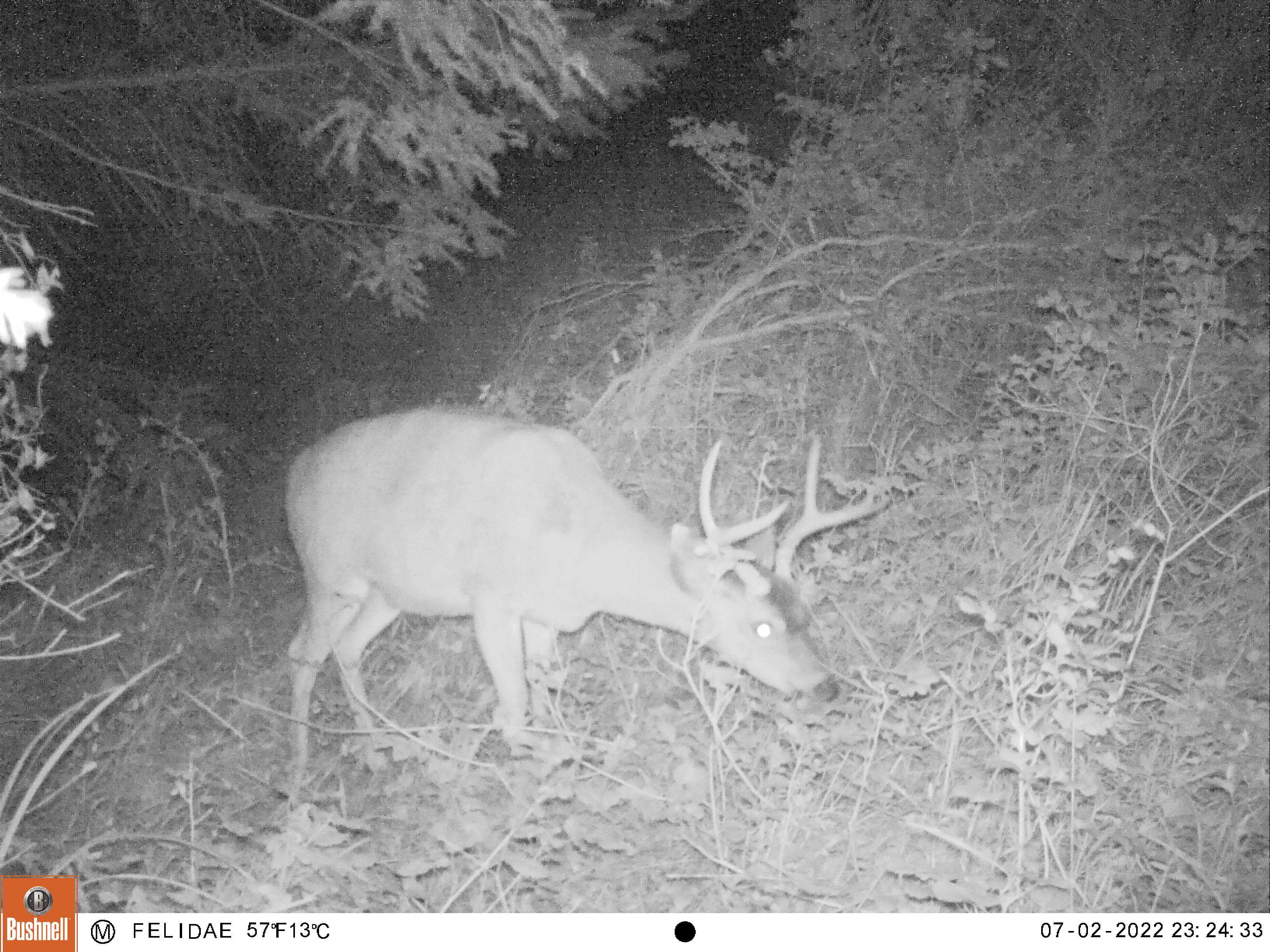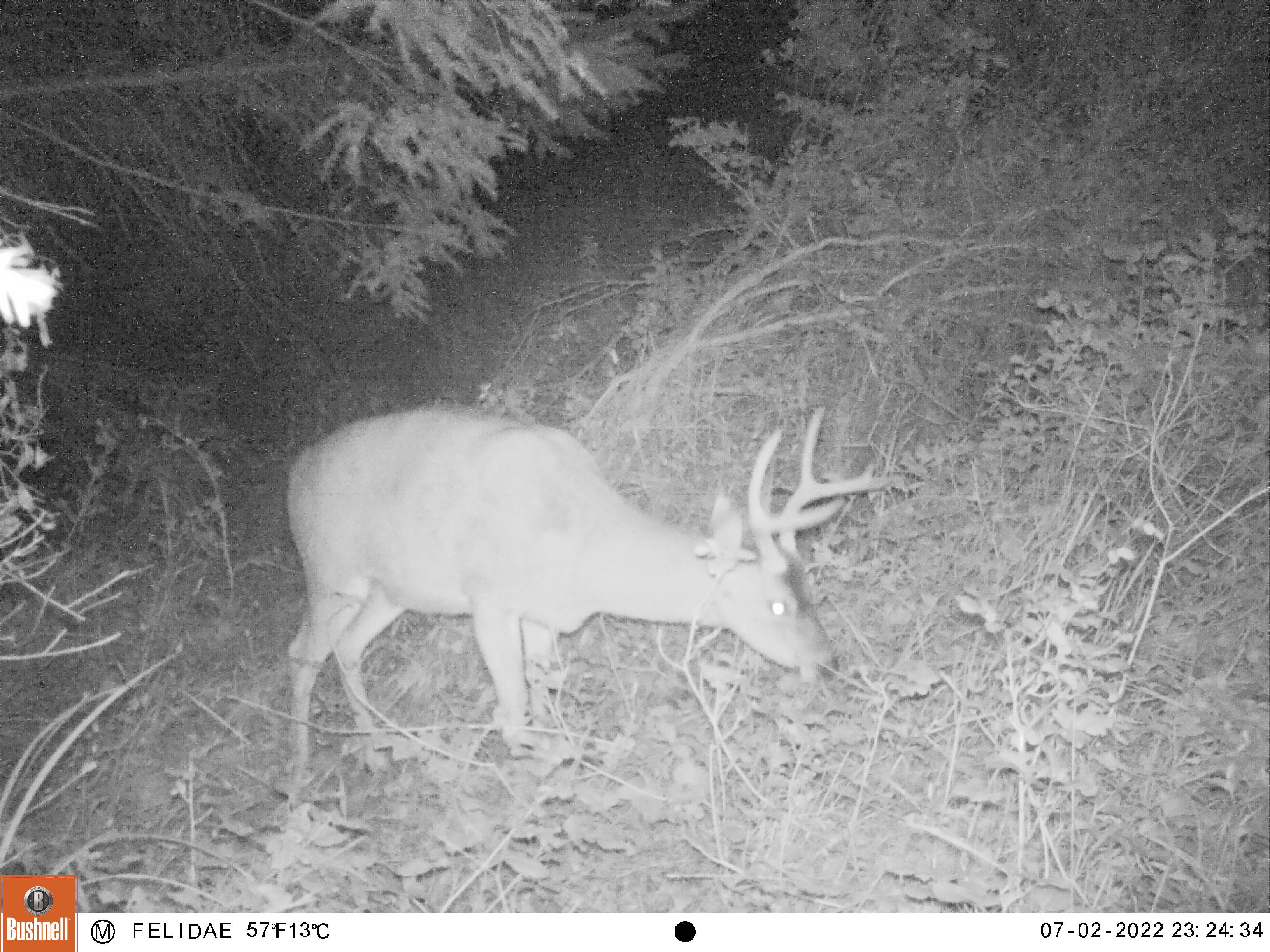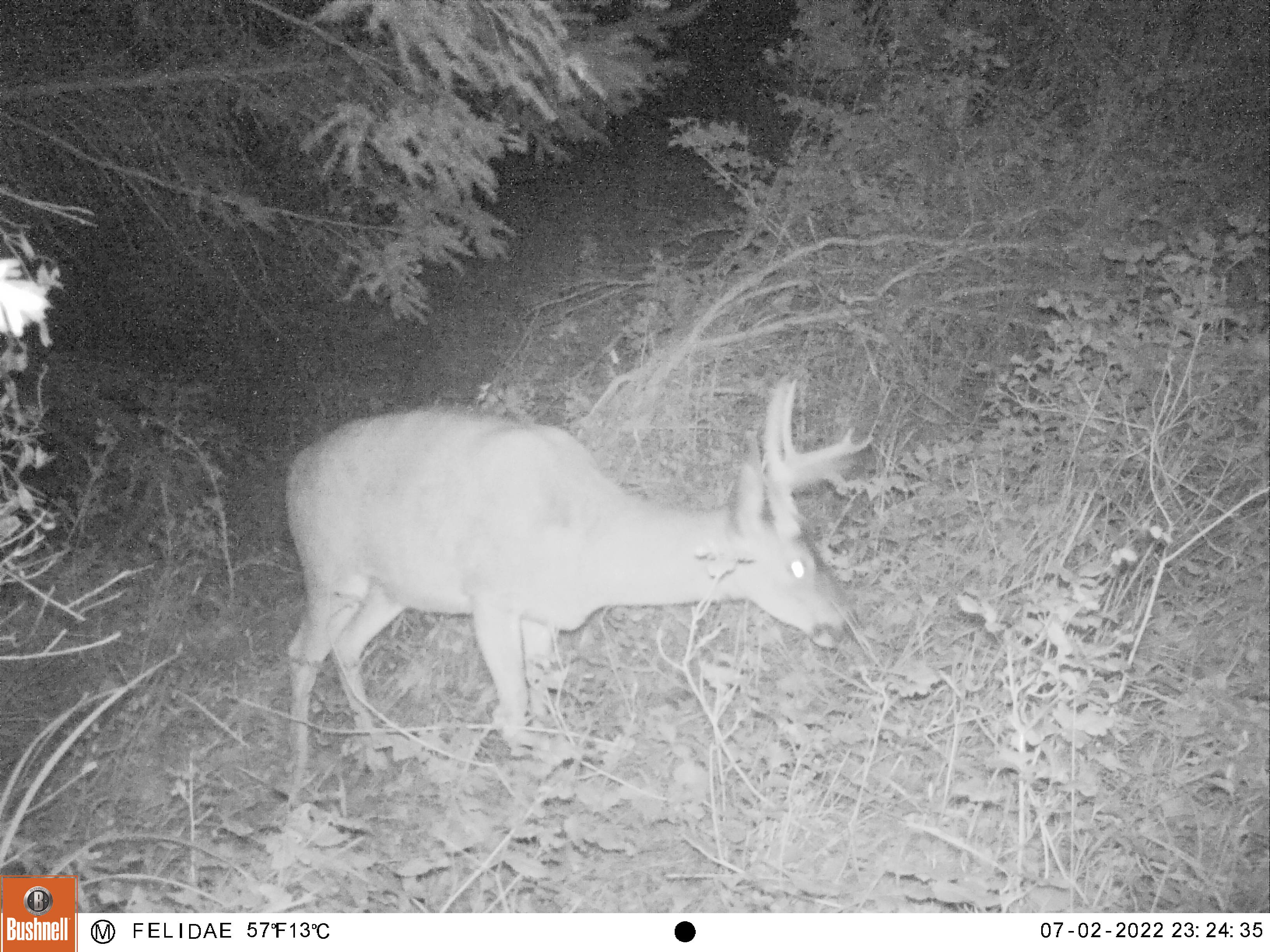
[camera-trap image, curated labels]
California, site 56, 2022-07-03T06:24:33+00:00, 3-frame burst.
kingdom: Animalia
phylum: Chordata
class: Mammalia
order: Artiodactyla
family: Cervidae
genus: Odocoileus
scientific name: Odocoileus hemionus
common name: mule deer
Mule deer (Odocoileus hemionus).